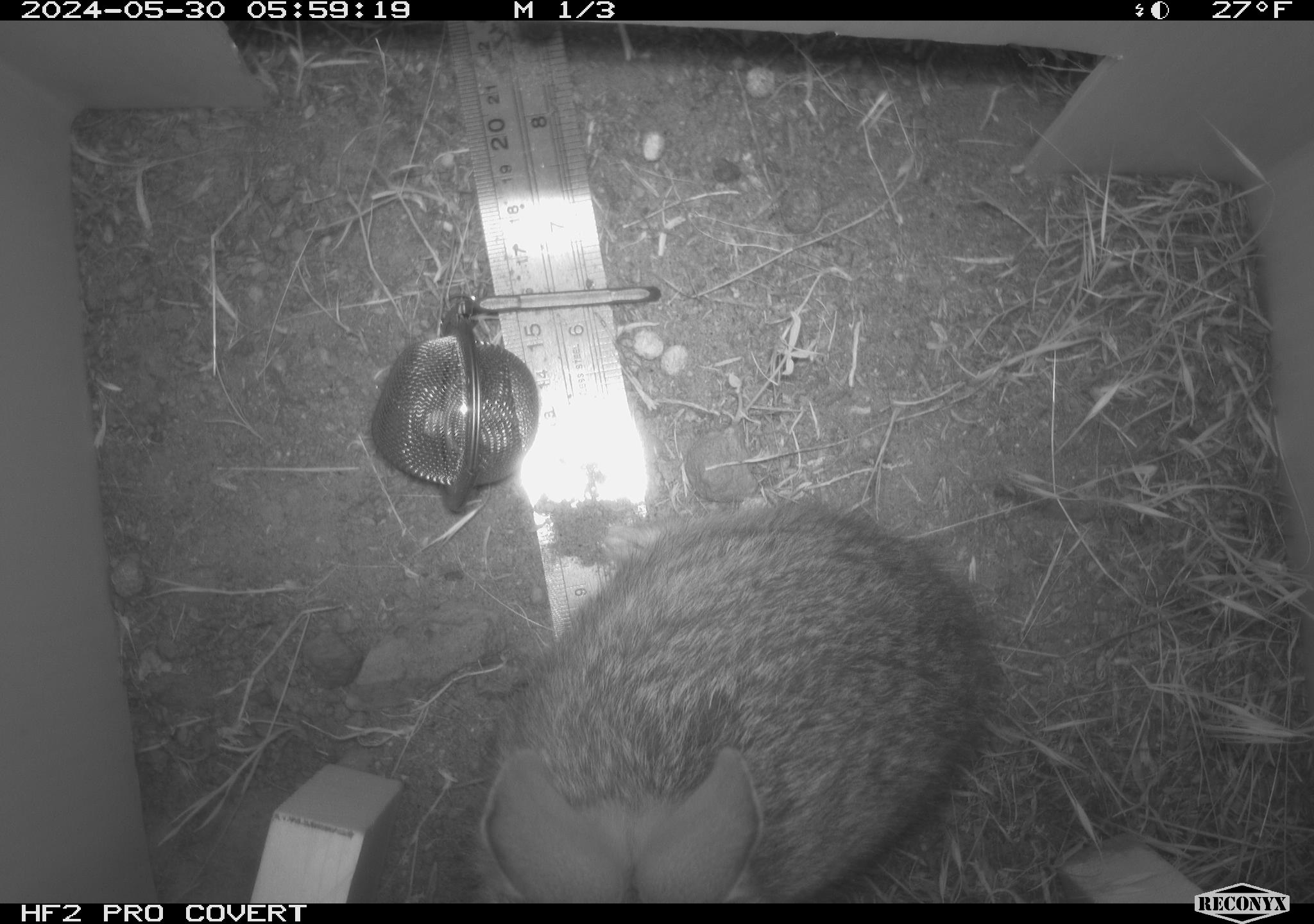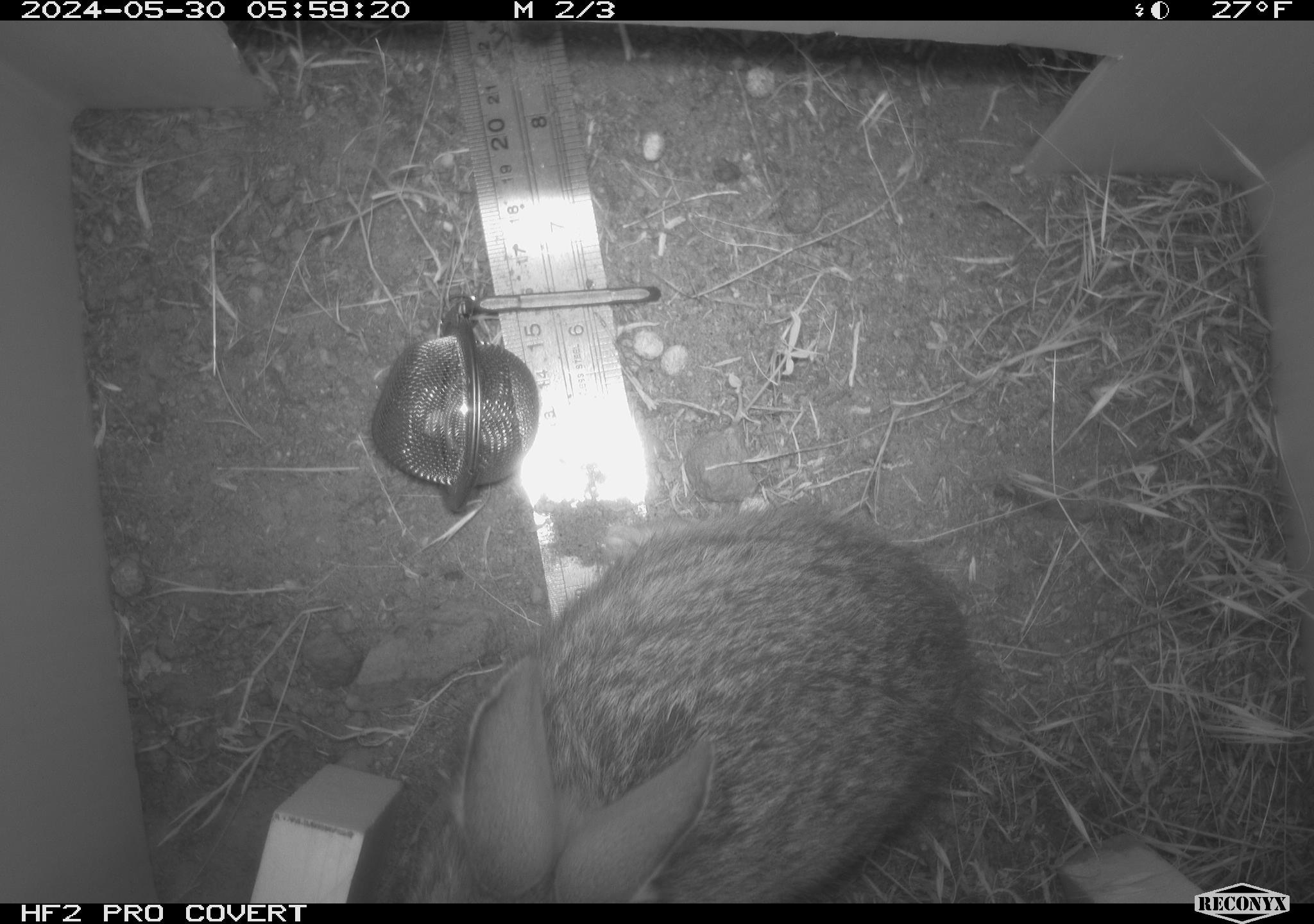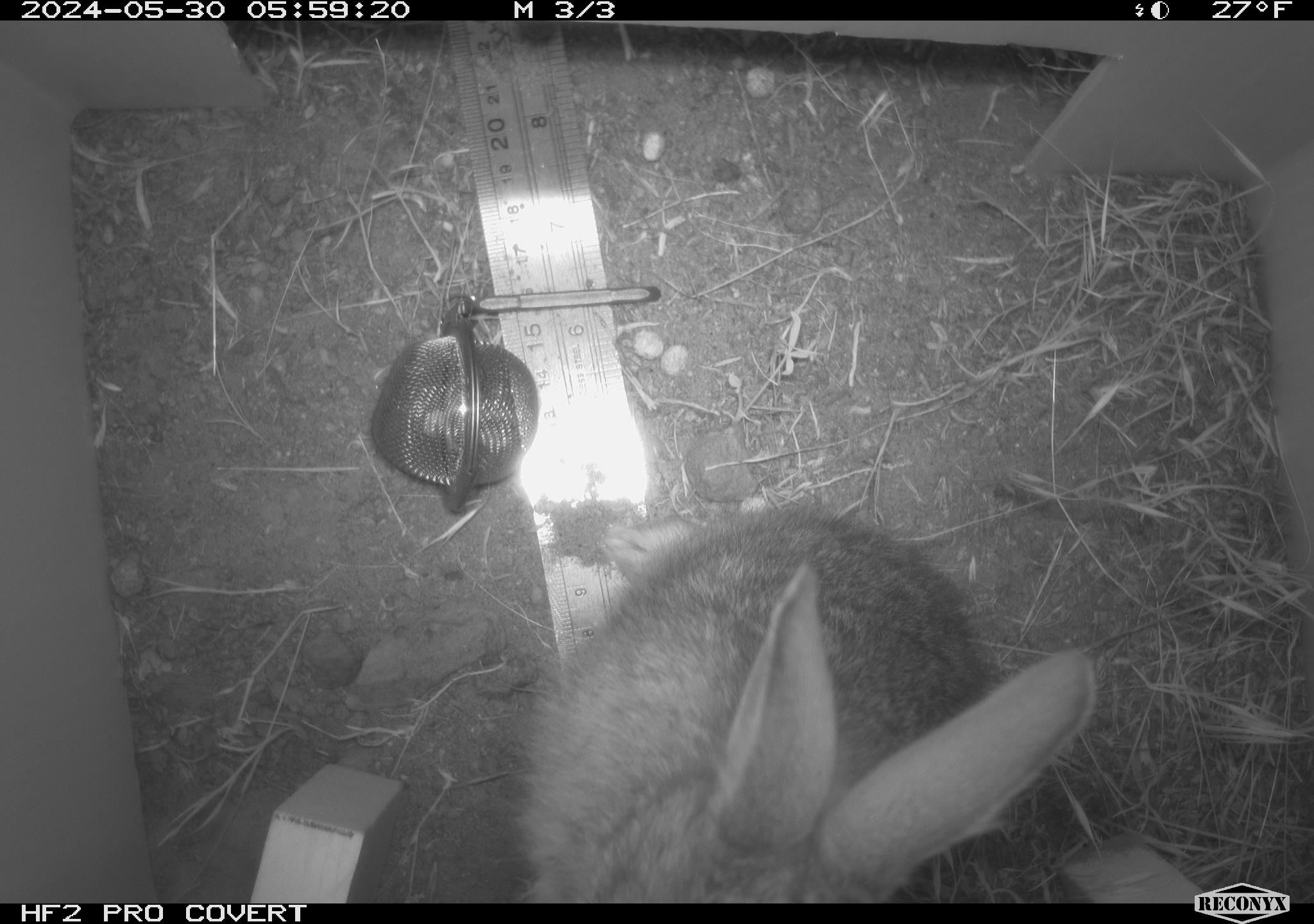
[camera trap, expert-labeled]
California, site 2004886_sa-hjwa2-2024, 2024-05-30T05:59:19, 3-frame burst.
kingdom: Animalia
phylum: Chordata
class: Mammalia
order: Lagomorpha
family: Leporidae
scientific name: Leporidae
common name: rabbit or hare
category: rabbit and hare family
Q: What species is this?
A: Rabbit and hare family (rabbit or hare) (Leporidae).